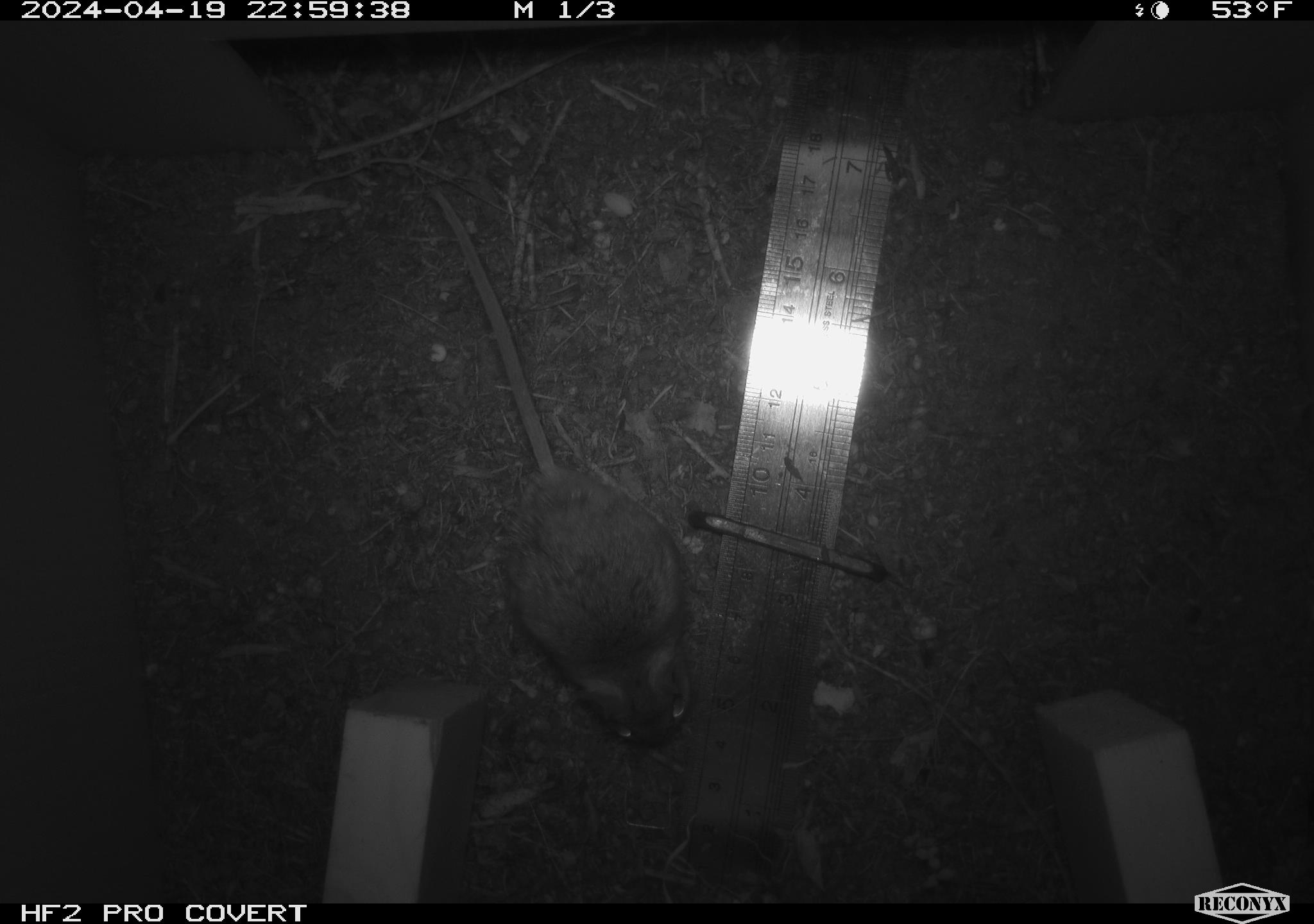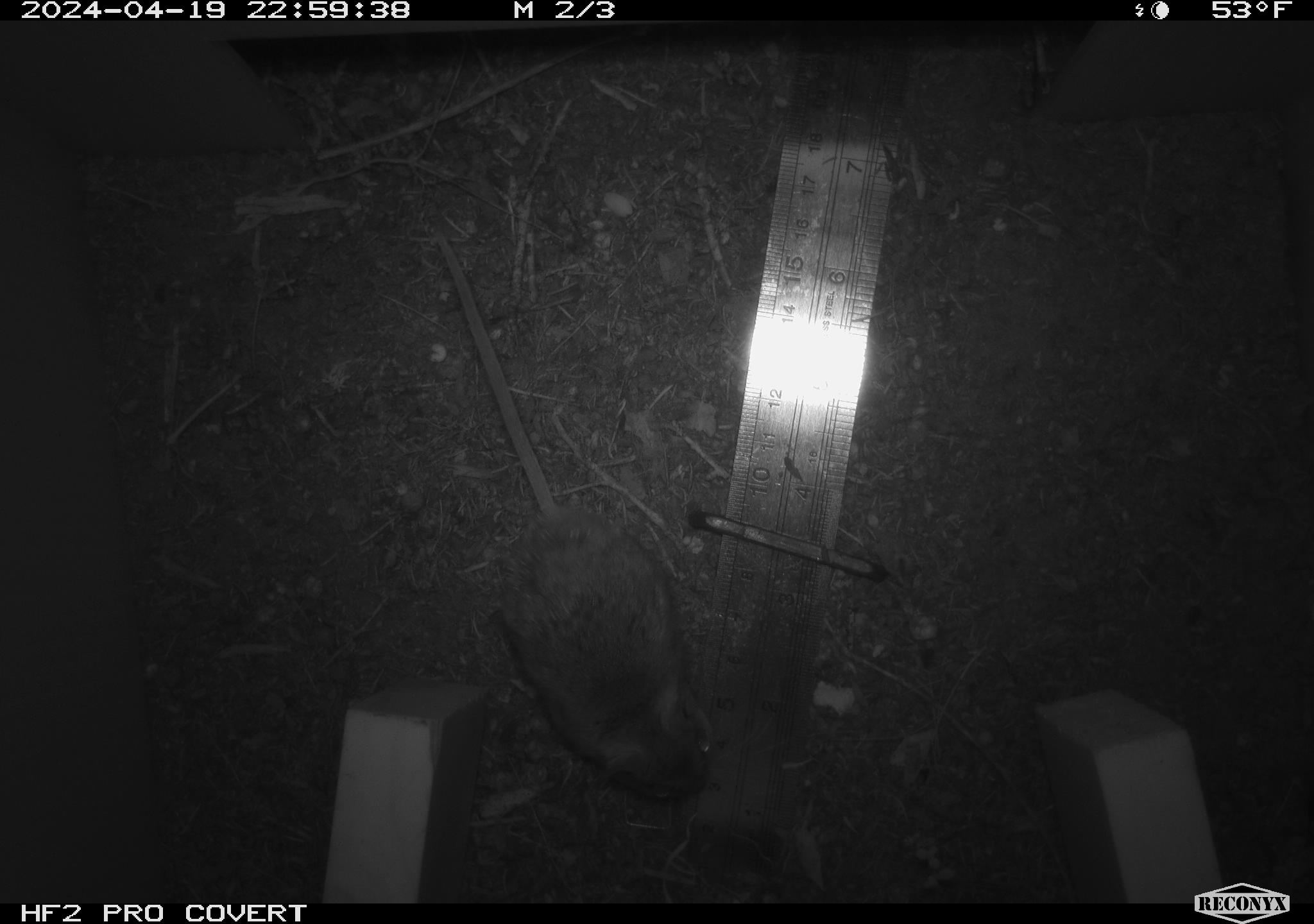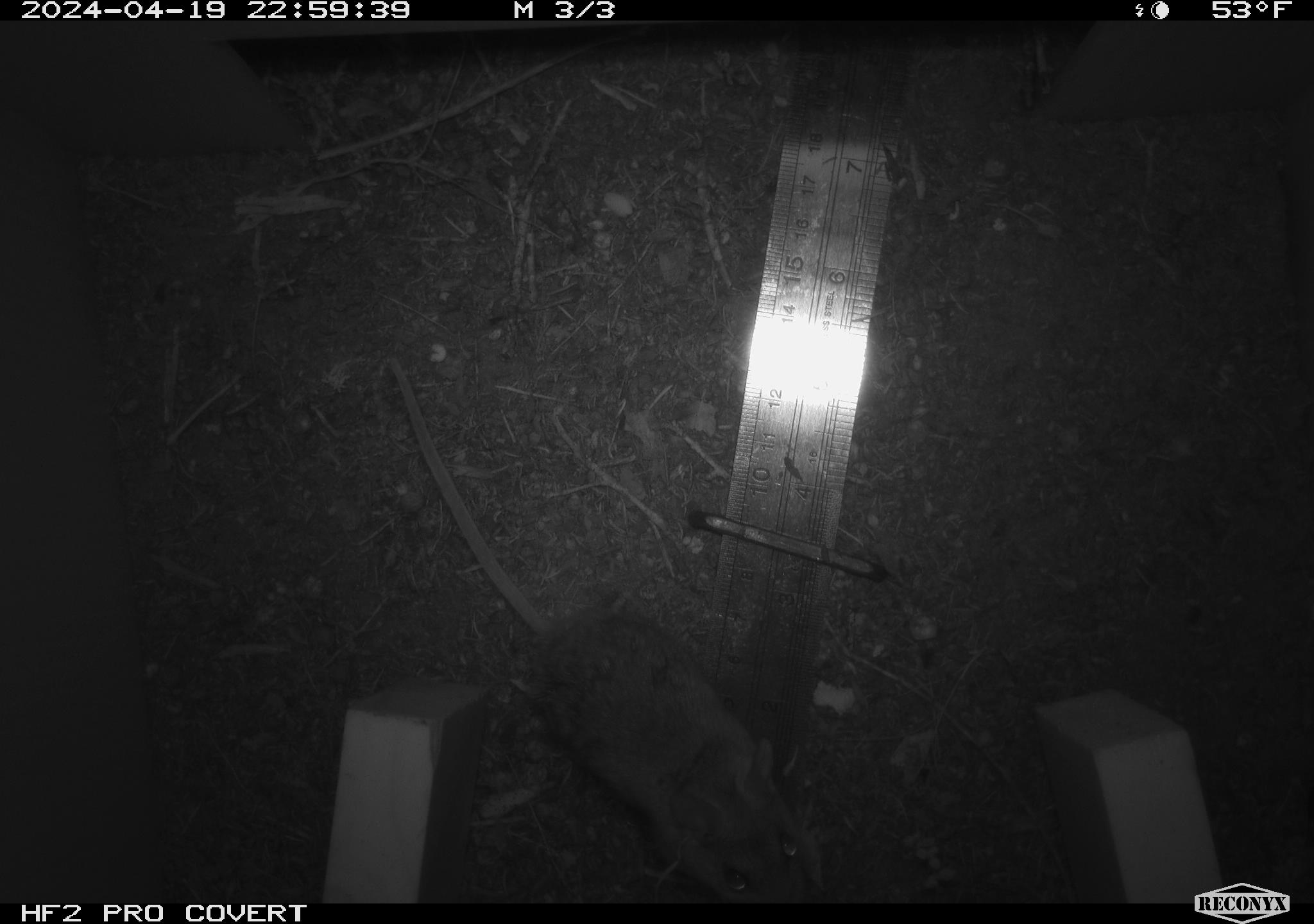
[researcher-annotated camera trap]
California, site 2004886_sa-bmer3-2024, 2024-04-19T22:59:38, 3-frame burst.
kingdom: Animalia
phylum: Chordata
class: Mammalia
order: Rodentia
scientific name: Rodentia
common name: mouse species